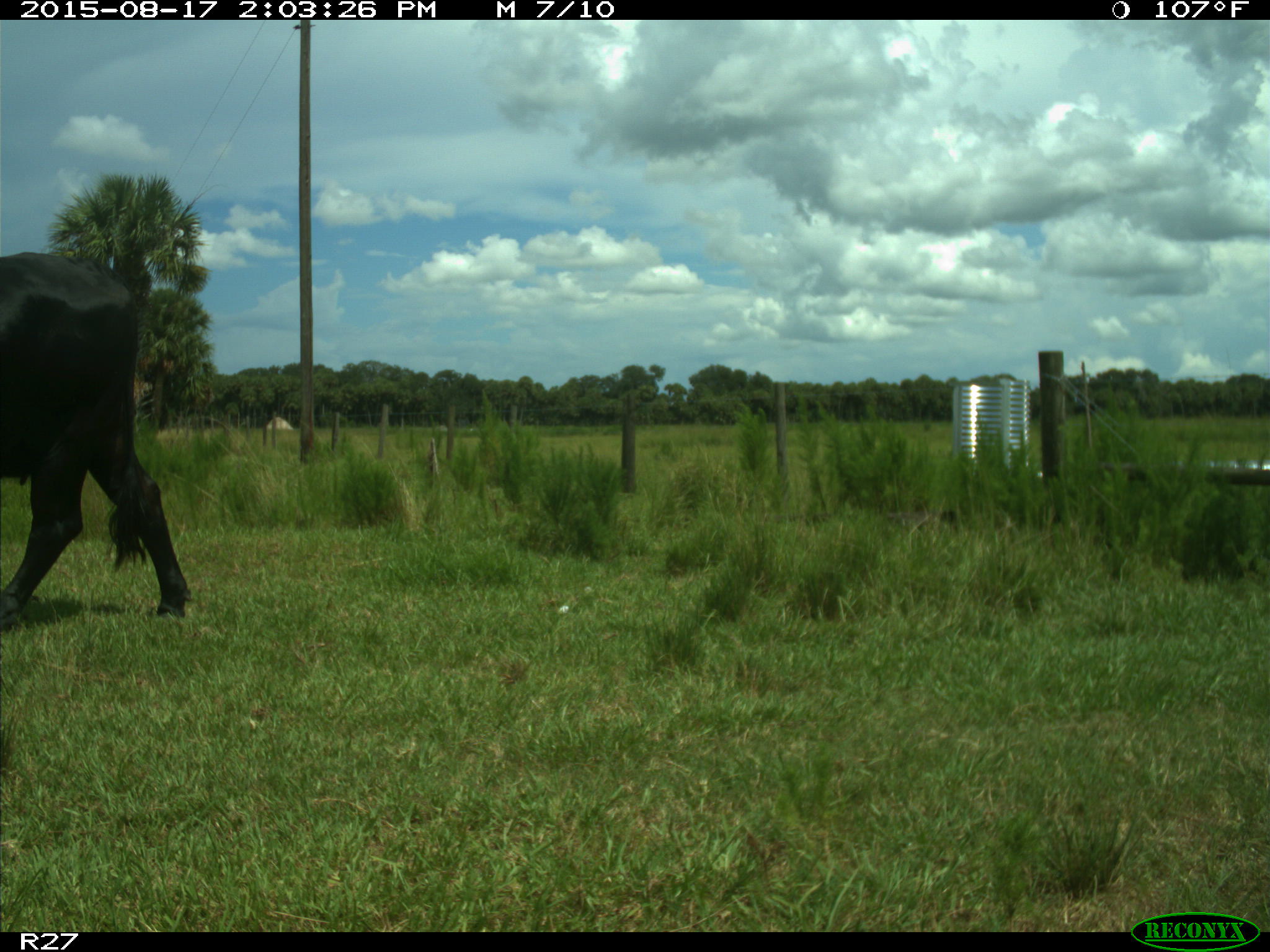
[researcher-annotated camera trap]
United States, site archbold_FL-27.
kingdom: Animalia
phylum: Chordata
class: Mammalia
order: Artiodactyla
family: Bovidae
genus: Bos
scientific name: Bos taurus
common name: domestic cow